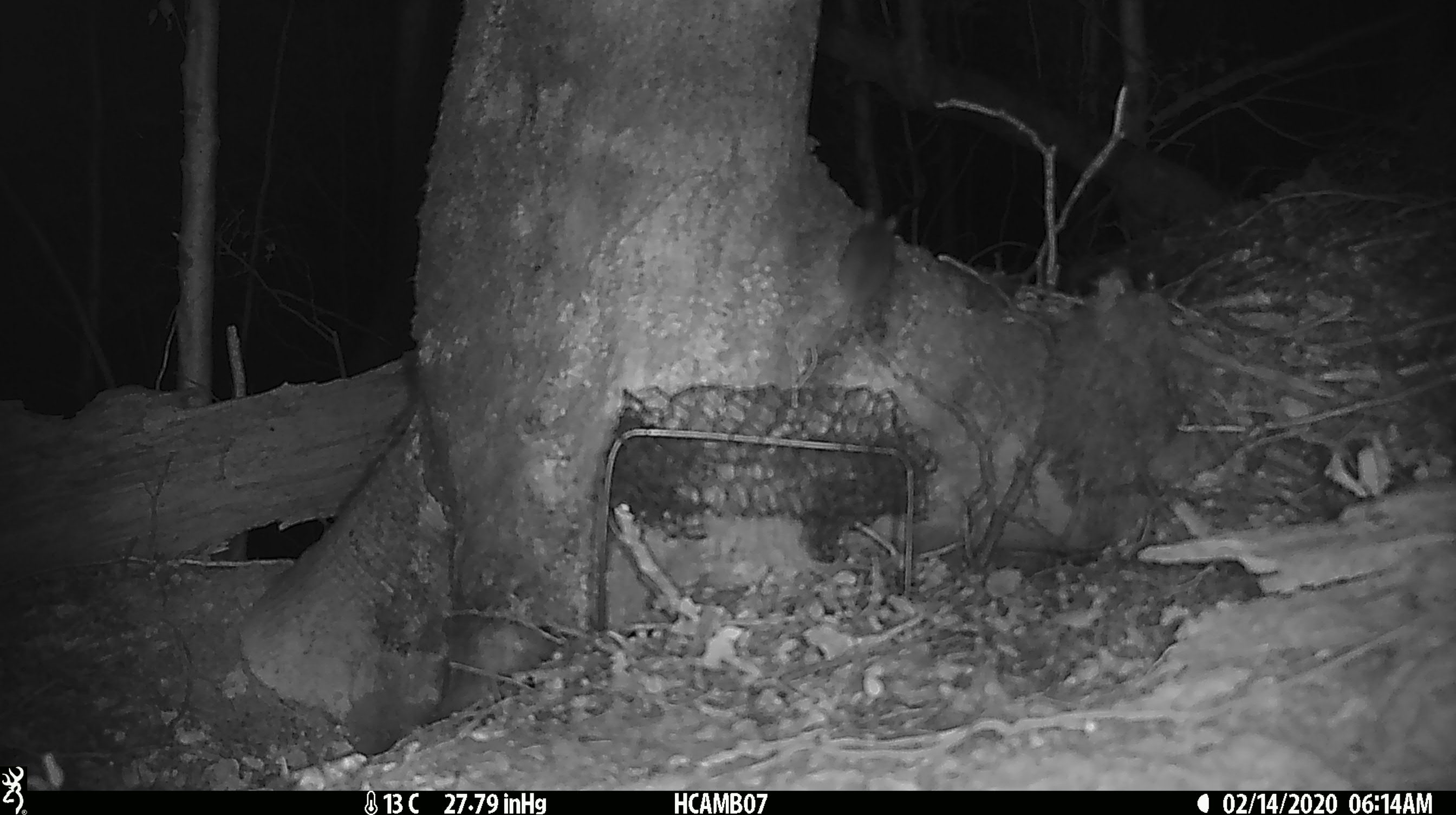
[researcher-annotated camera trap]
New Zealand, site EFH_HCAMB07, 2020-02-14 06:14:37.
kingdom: Animalia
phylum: Chordata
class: Mammalia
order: Rodentia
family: Muridae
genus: Mus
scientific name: Mus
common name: mouse